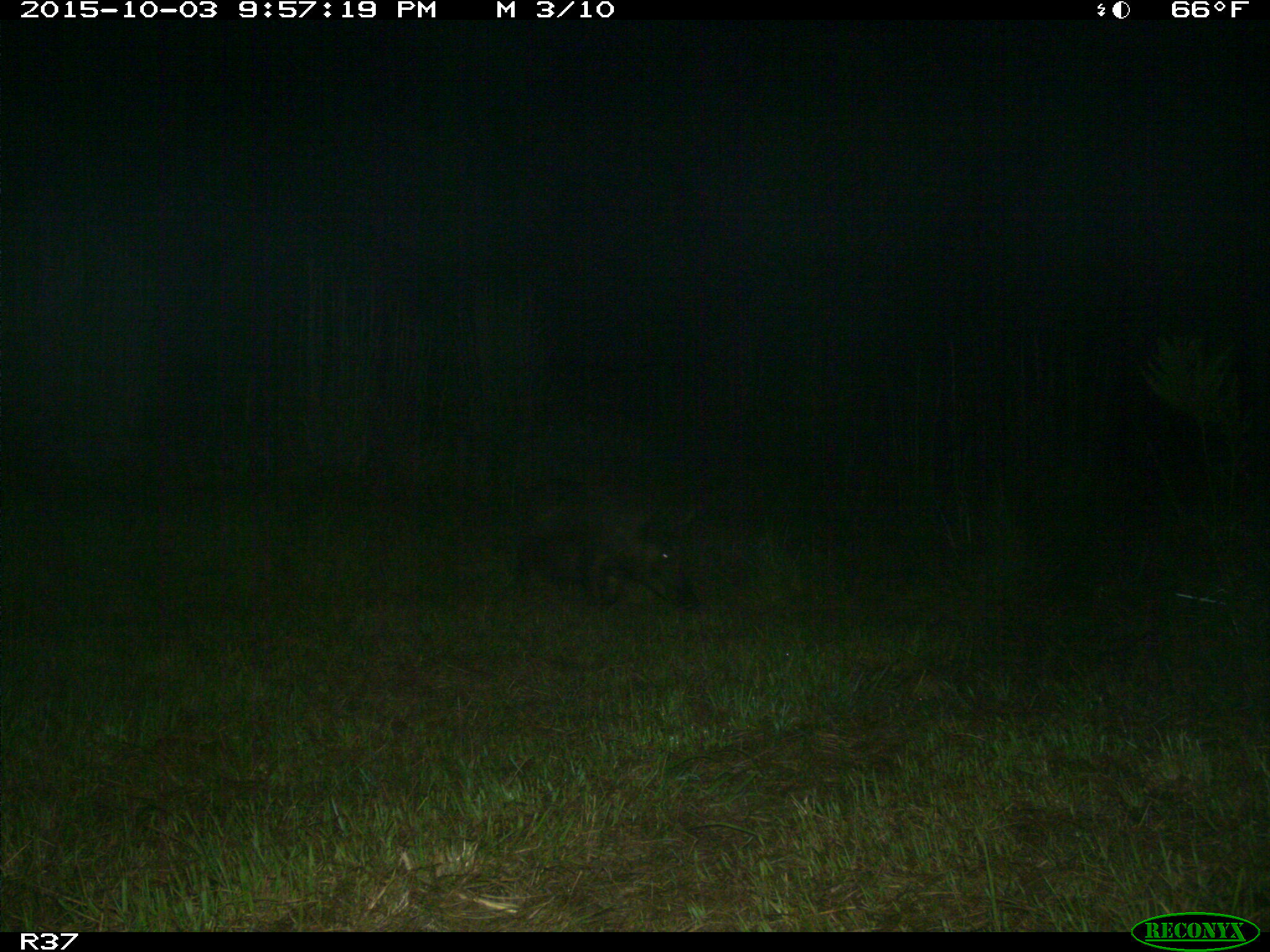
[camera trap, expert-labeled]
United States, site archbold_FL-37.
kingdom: Animalia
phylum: Chordata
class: Mammalia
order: Artiodactyla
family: Suidae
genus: Sus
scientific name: Sus scrofa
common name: wild boar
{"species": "Sus scrofa (wild boar)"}